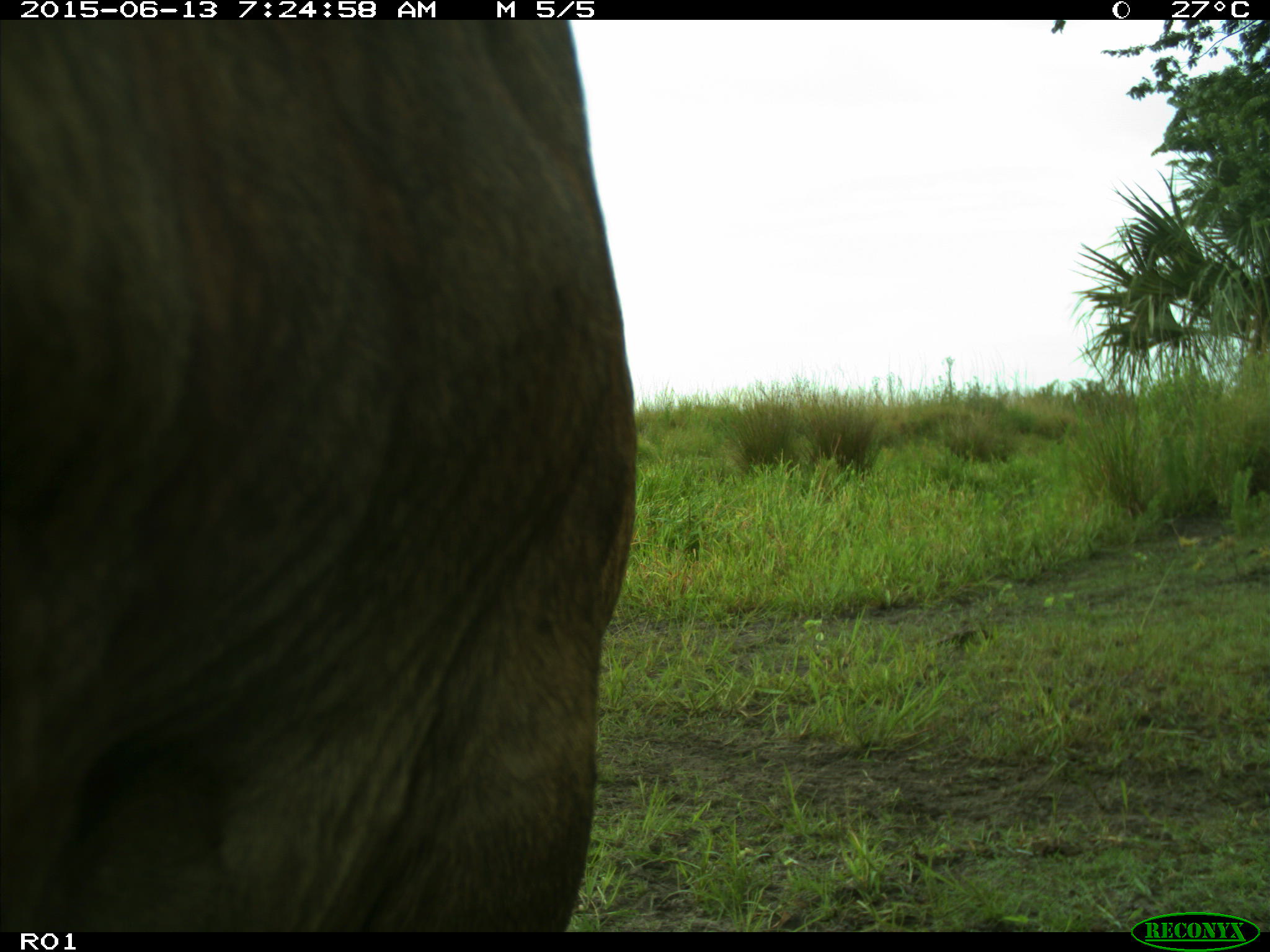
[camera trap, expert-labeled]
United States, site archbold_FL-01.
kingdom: Animalia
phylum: Chordata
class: Mammalia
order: Artiodactyla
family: Bovidae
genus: Bos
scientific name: Bos taurus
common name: domestic cow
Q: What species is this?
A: Bos taurus (domestic cow).